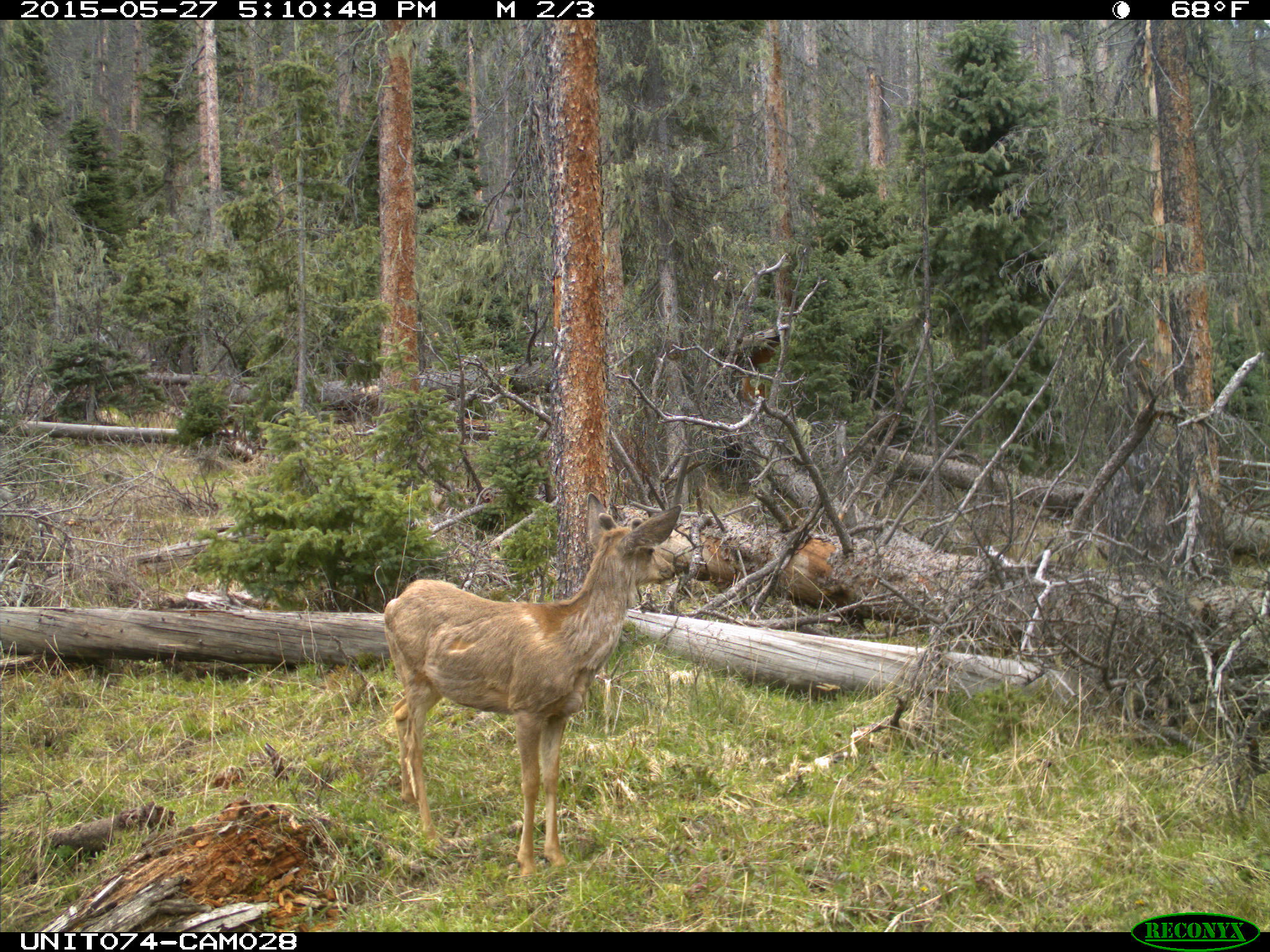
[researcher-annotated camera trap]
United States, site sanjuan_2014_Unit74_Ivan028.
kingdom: Animalia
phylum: Chordata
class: Mammalia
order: Artiodactyla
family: Cervidae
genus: Odocoileus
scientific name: Odocoileus hemionus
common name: mule deer